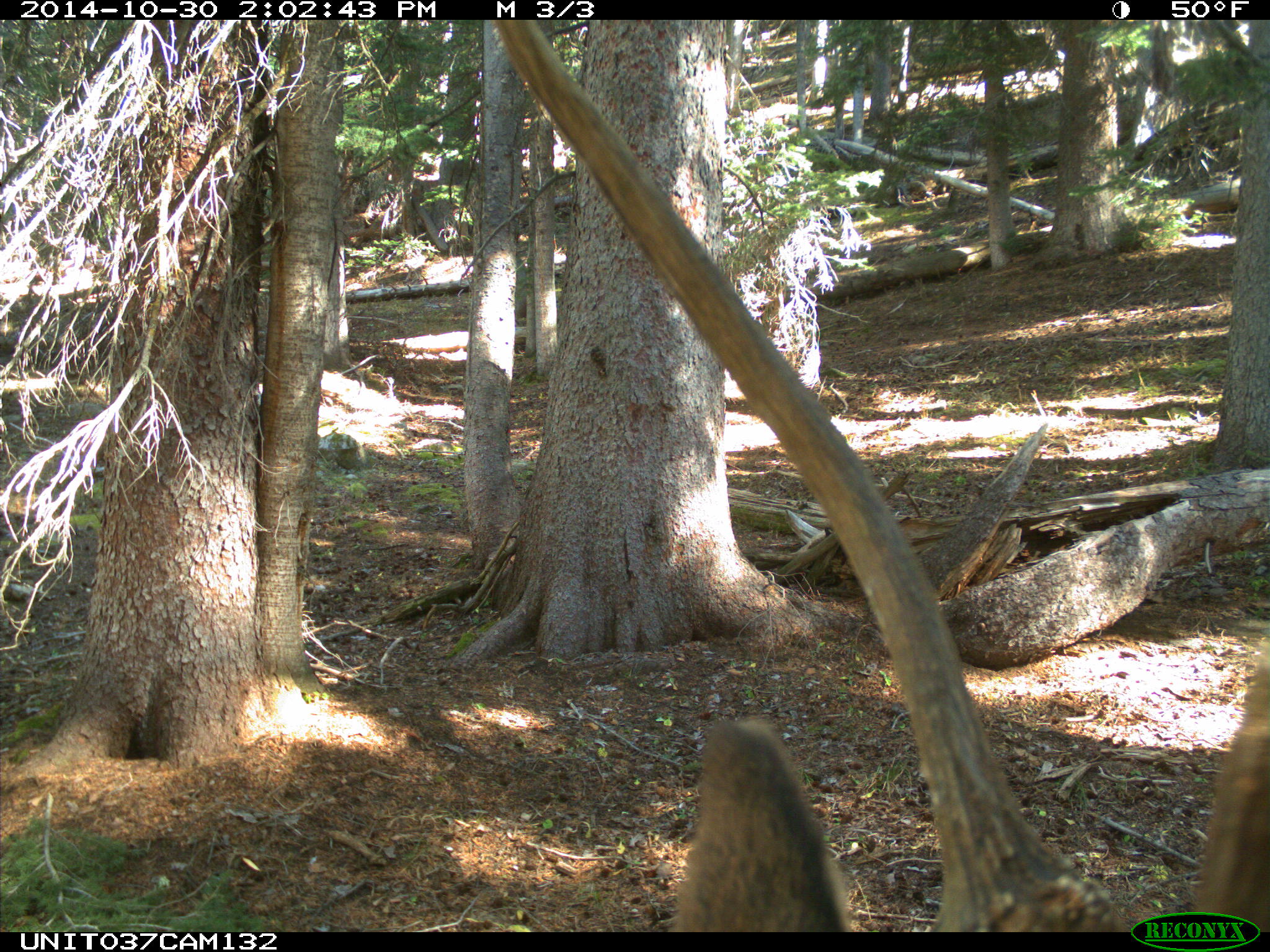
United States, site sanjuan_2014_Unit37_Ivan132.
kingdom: Animalia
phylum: Chordata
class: Mammalia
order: Artiodactyla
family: Cervidae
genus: Cervus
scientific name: Cervus elaphus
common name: red deer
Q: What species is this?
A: Cervus elaphus (red deer).